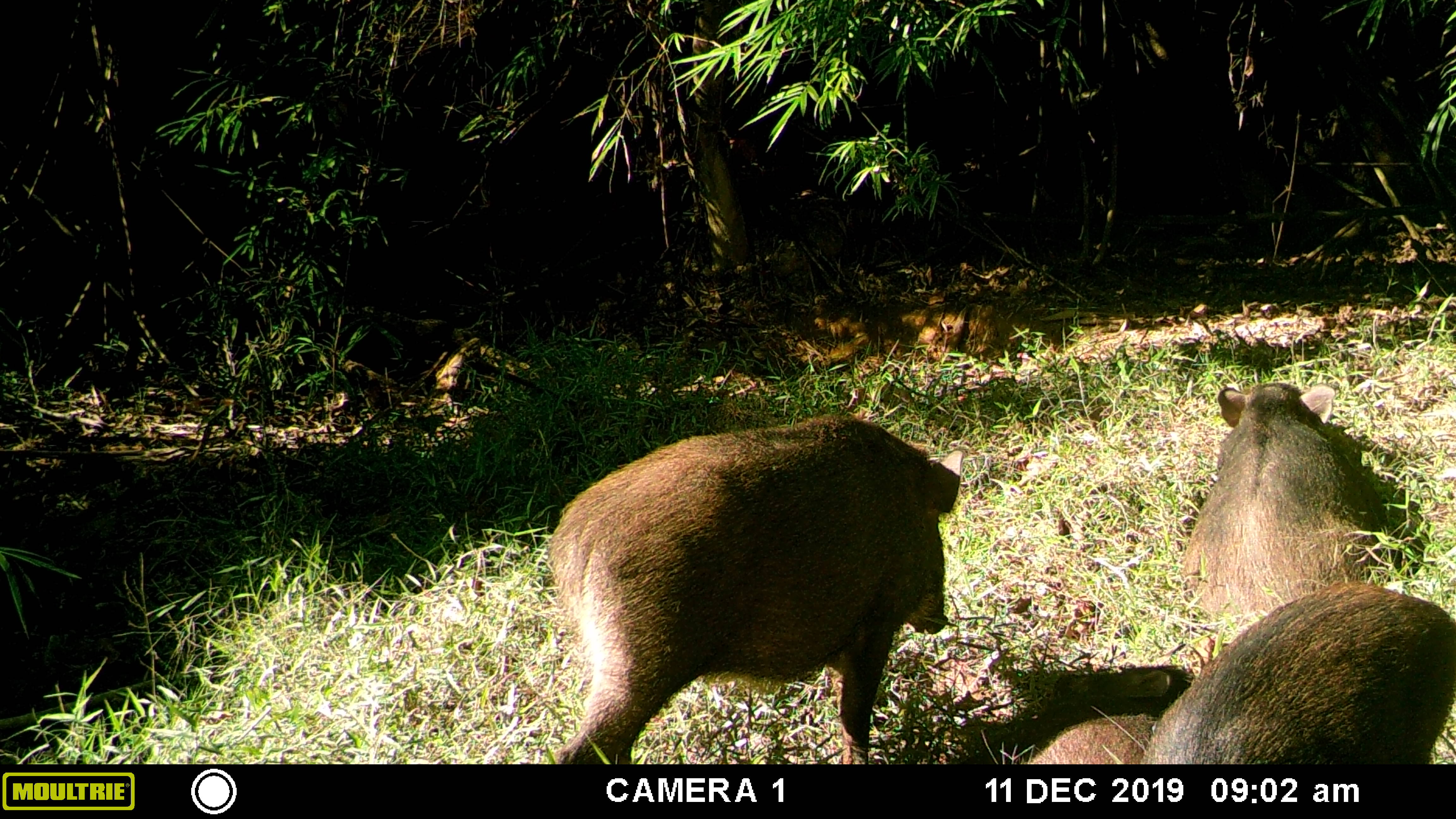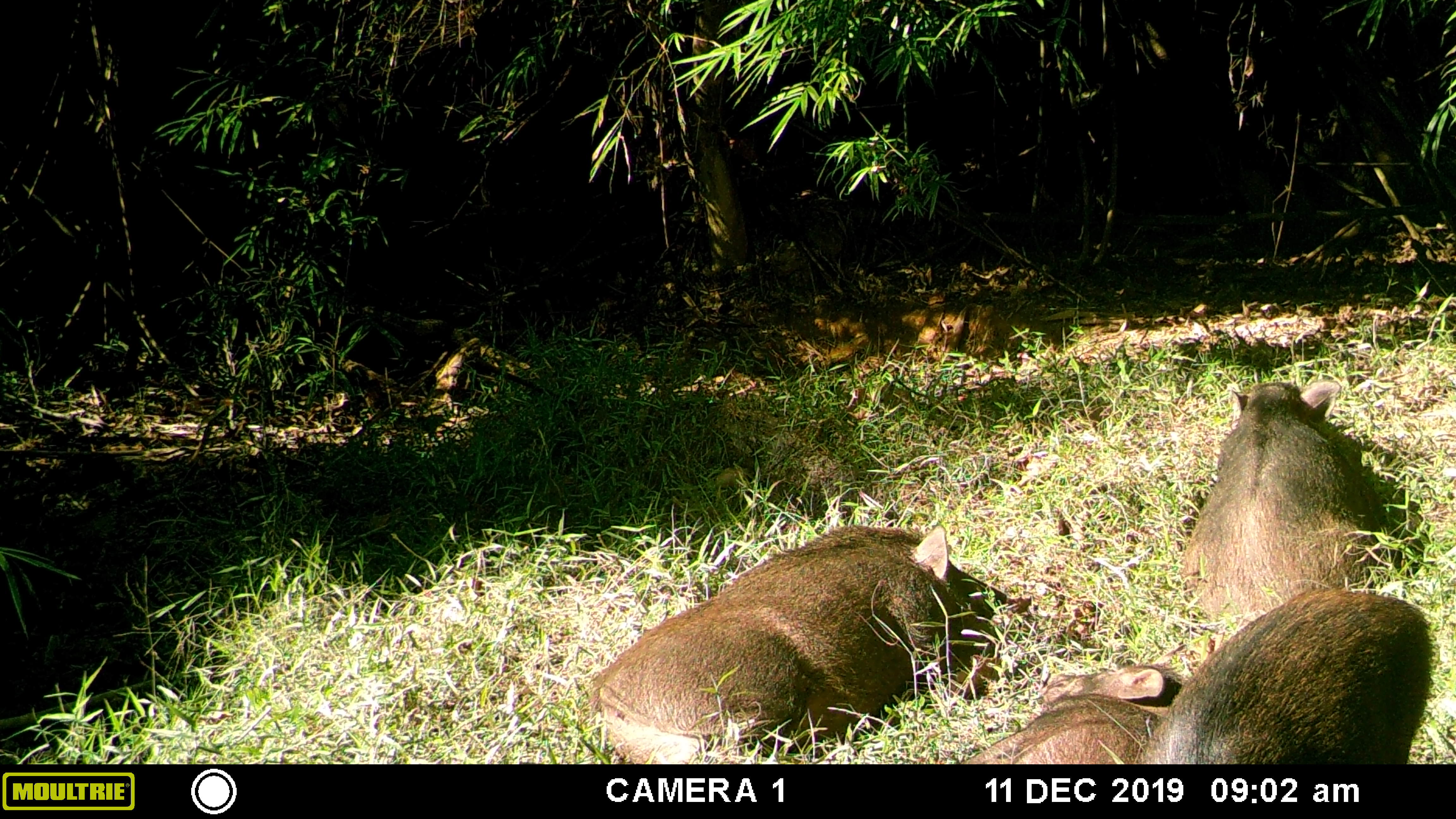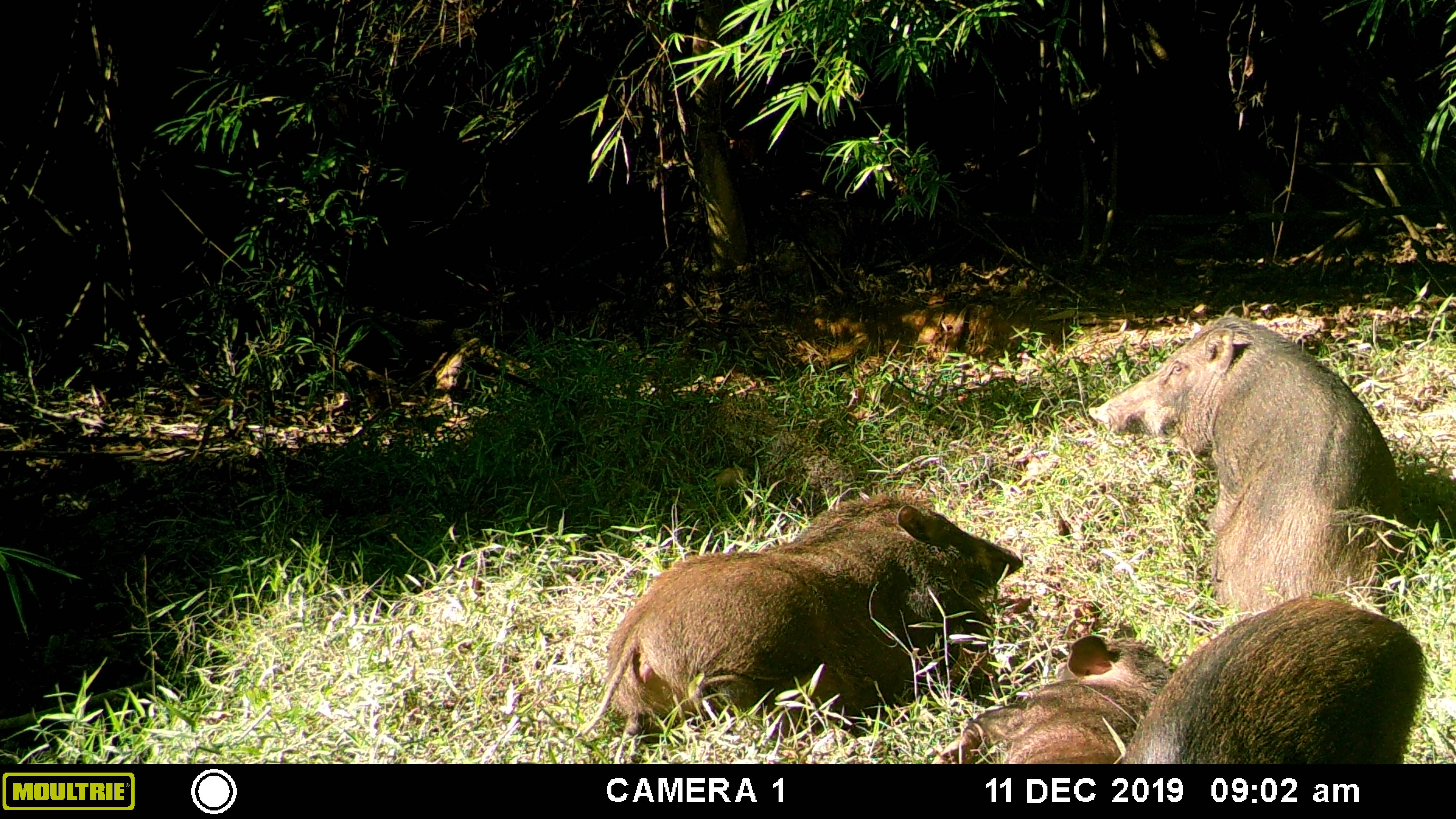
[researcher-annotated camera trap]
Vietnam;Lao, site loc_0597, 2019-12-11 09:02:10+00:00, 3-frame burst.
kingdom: Animalia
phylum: Chordata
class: Mammalia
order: Artiodactyla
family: Suidae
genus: Sus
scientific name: Sus scrofa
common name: eurasian wild pig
Eurasian wild pig (Sus scrofa). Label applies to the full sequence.